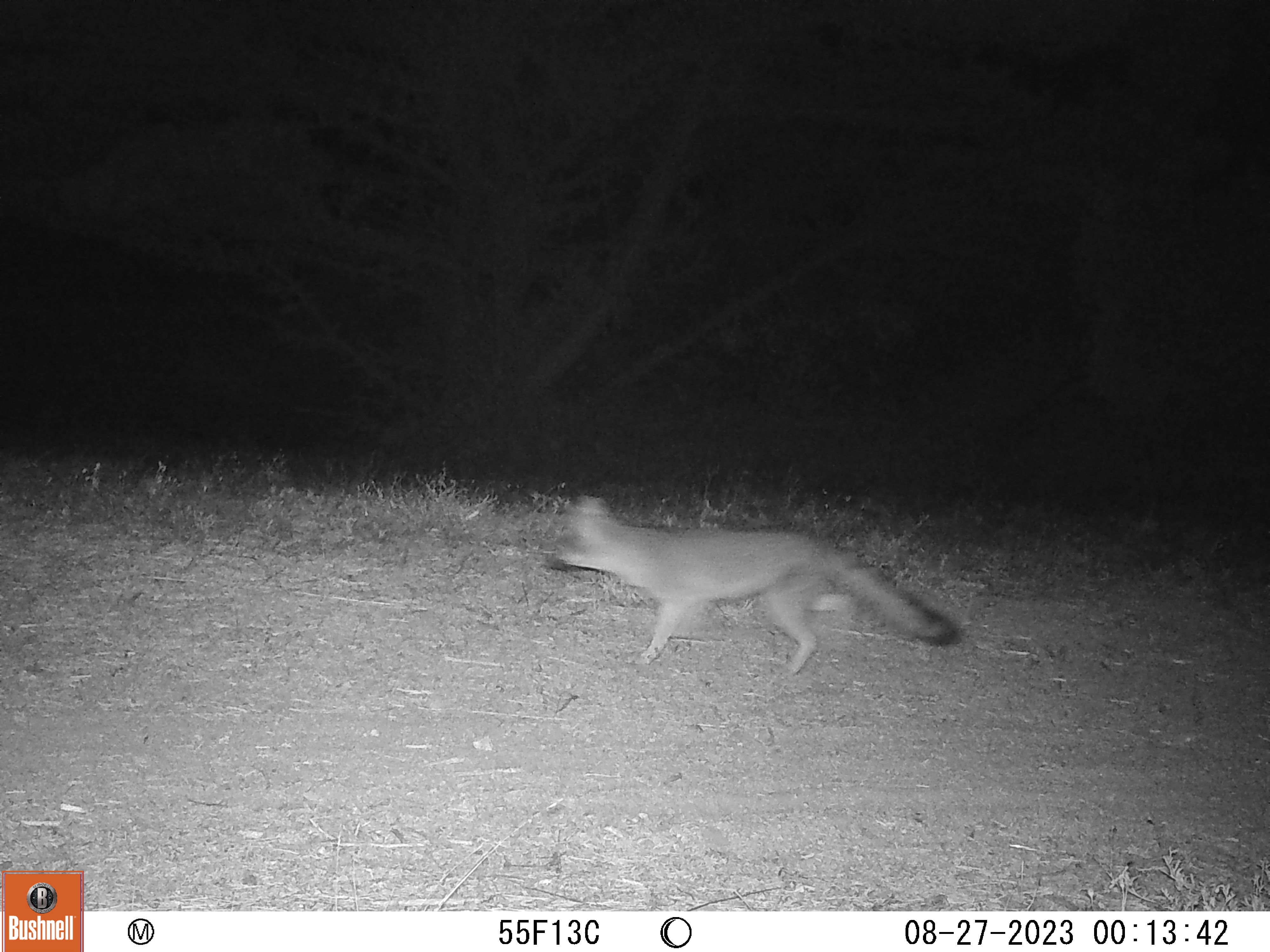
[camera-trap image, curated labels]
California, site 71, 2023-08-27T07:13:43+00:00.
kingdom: Animalia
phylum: Chordata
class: Mammalia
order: Carnivora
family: Canidae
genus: Urocyon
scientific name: Urocyon cinereoargenteus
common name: gray fox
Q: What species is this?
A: Gray fox (Urocyon cinereoargenteus).